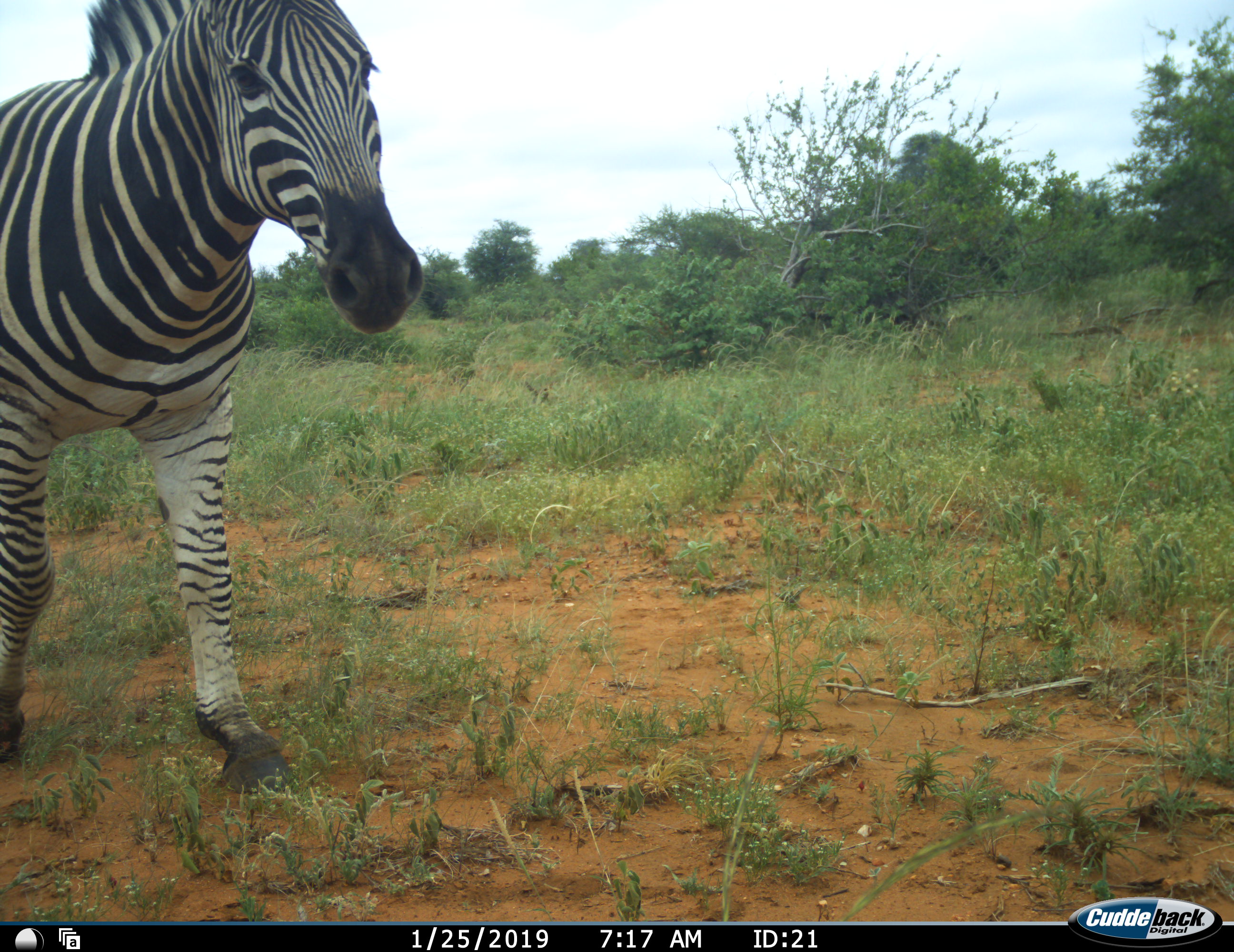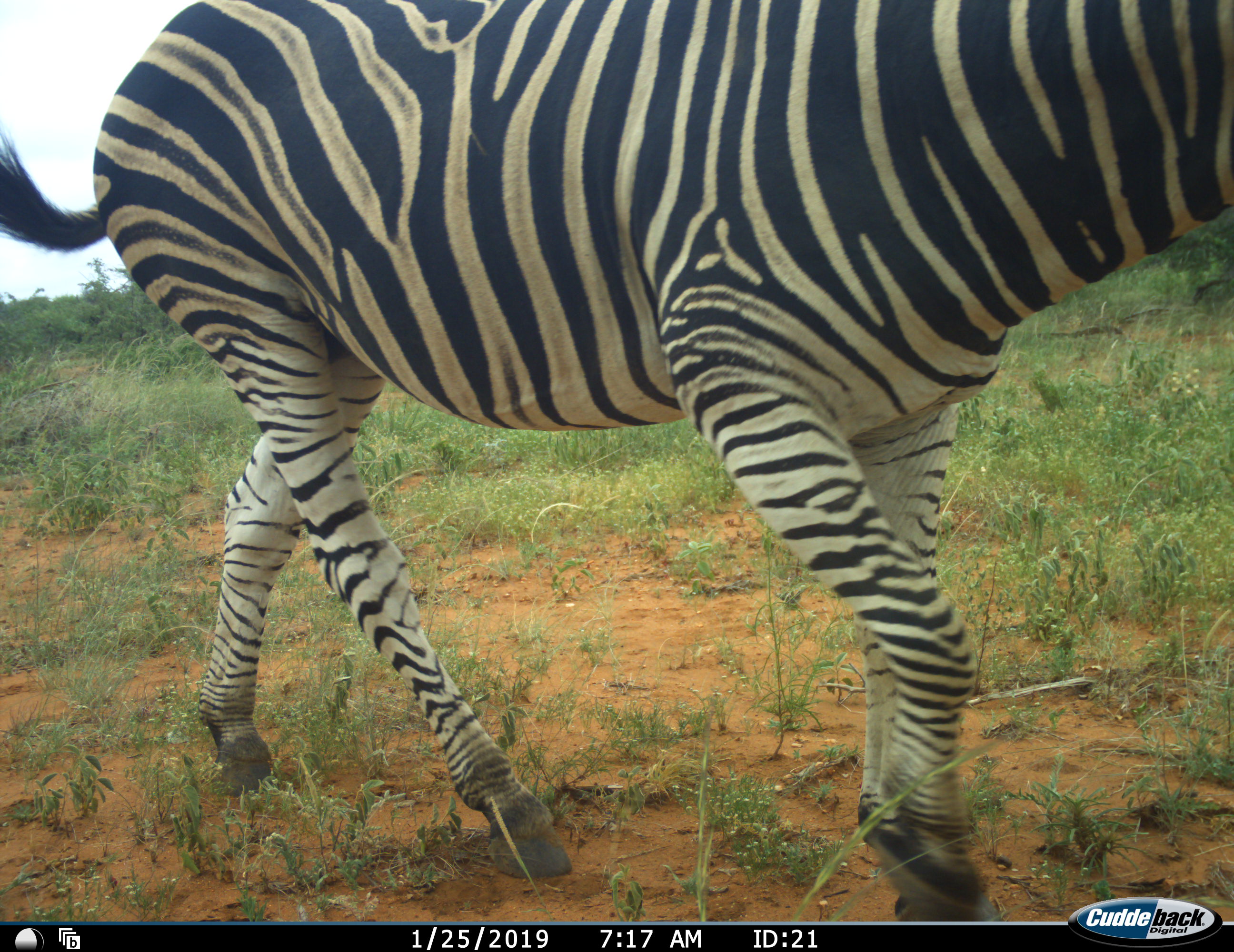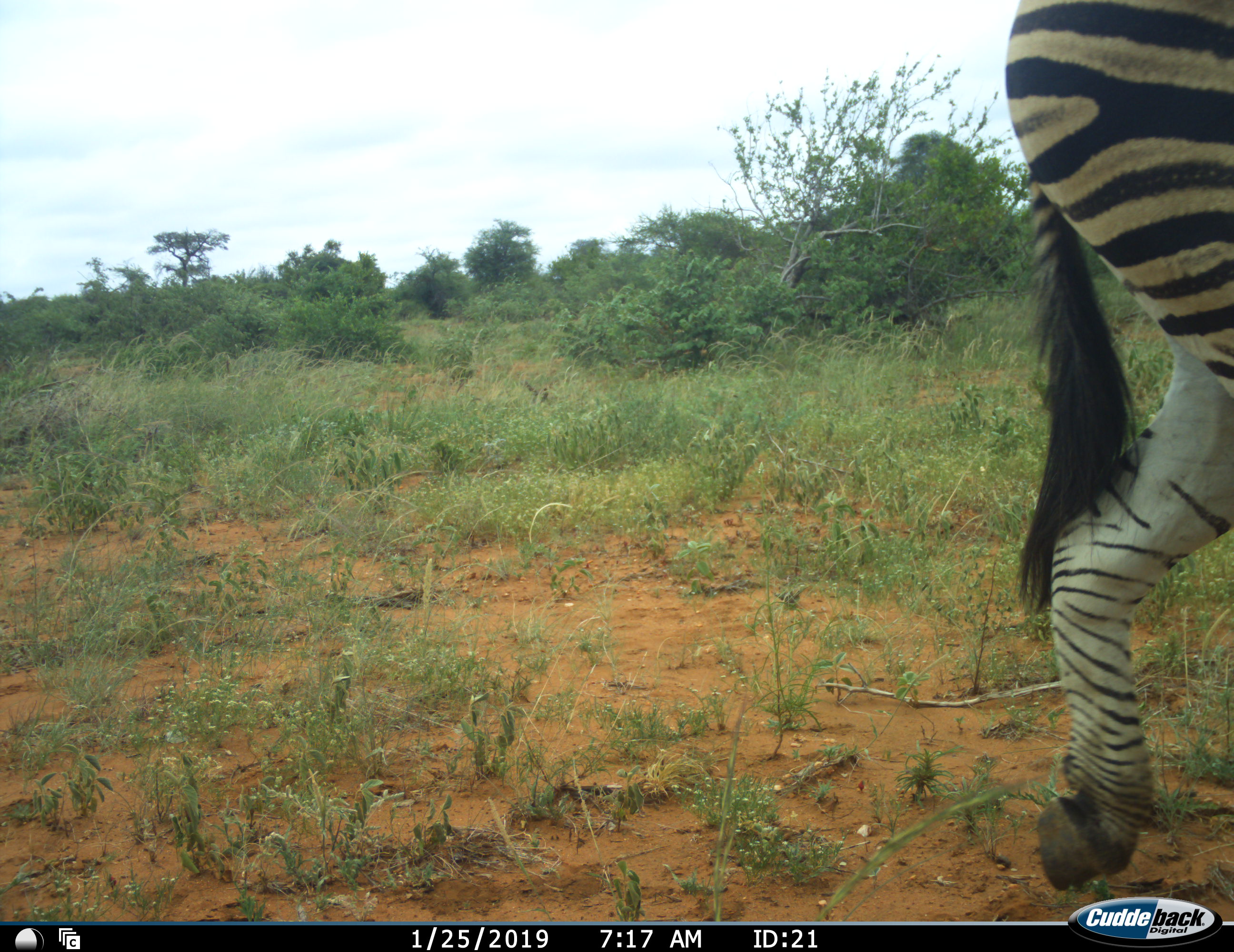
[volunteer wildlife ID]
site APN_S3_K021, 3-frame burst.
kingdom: Animalia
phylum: Chordata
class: Mammalia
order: Perissodactyla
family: Equidae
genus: Equus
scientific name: Equus quagga burchellii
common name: burchell's zebra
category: zebraburchells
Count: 1.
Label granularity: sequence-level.